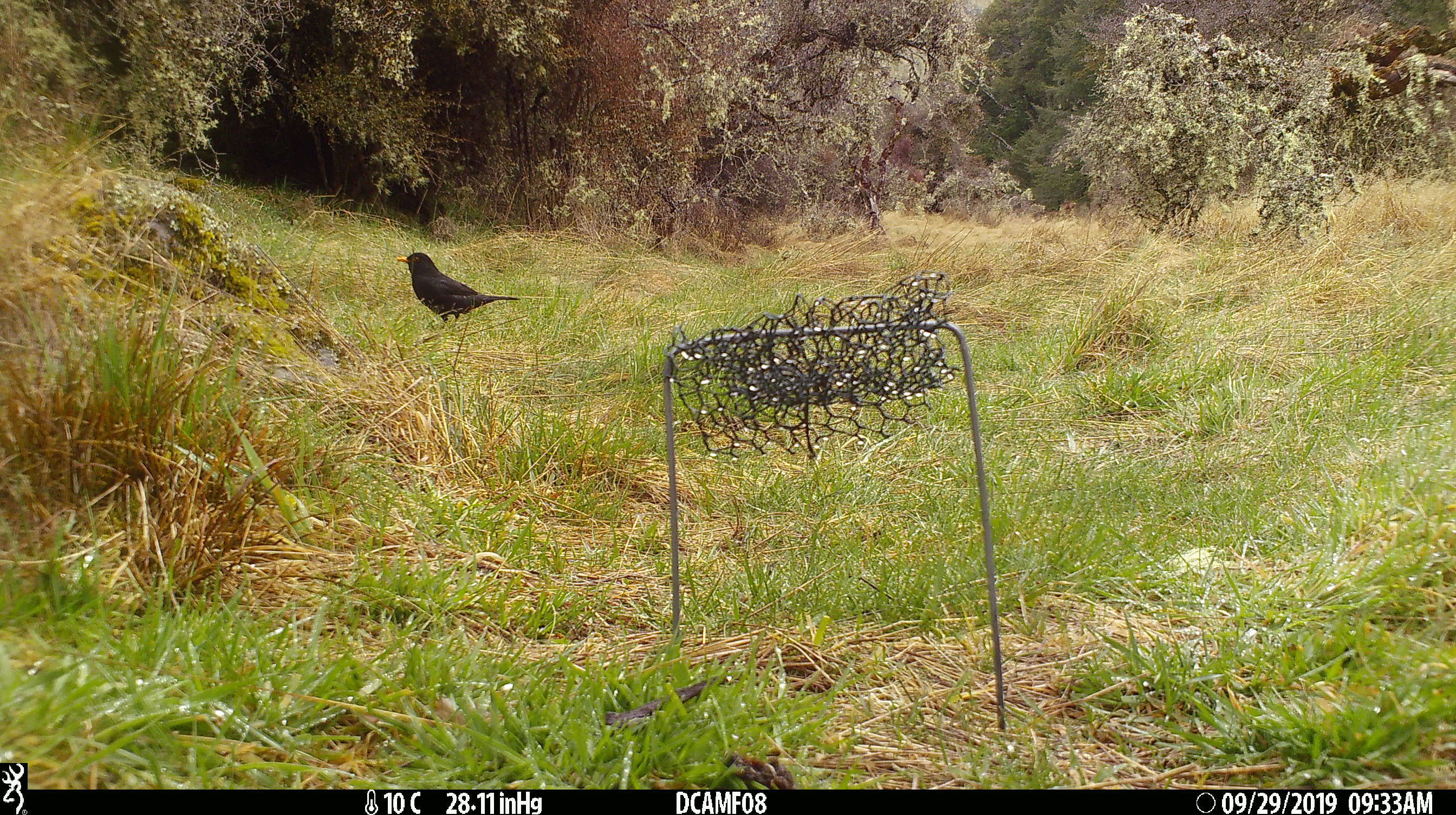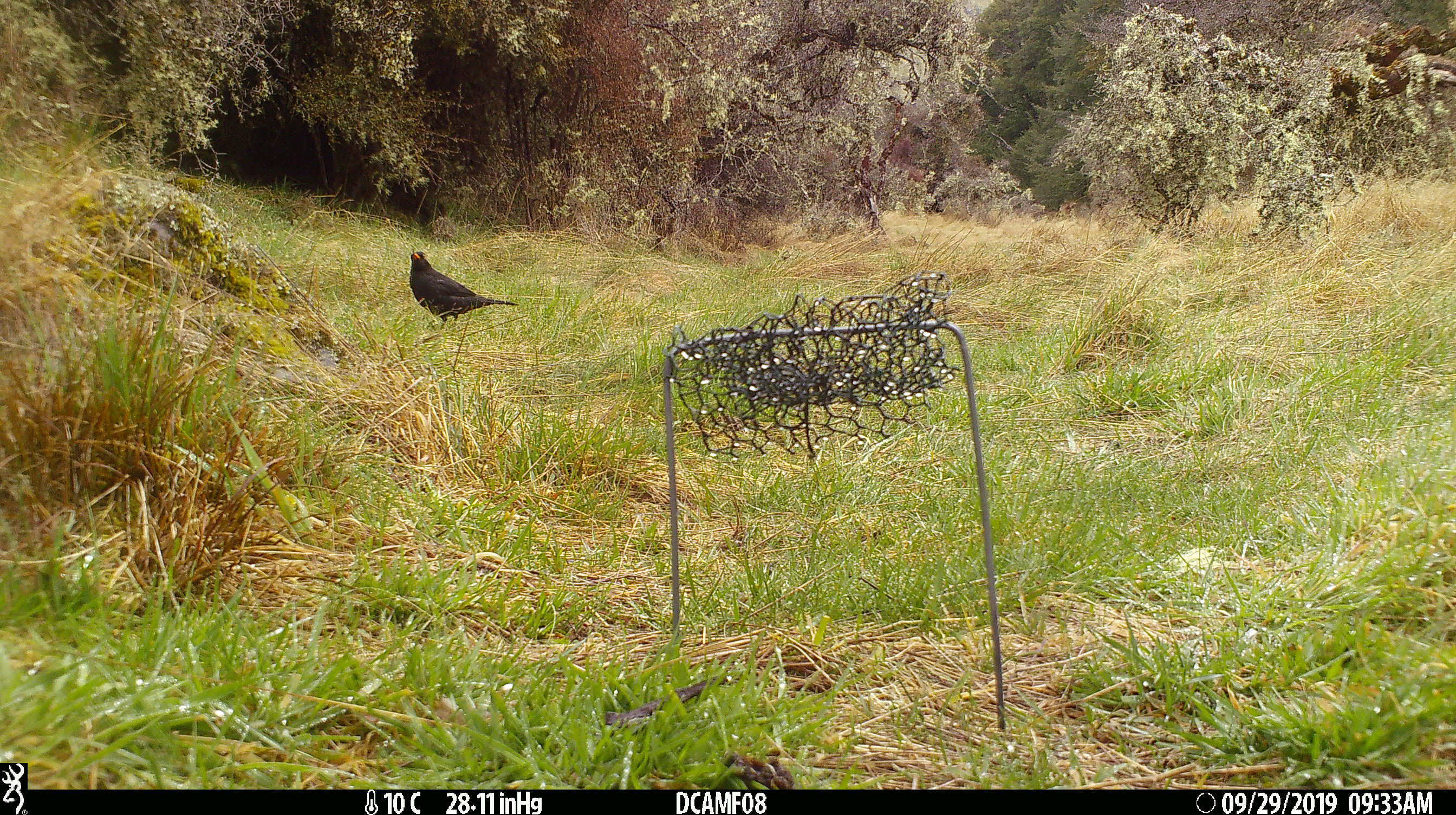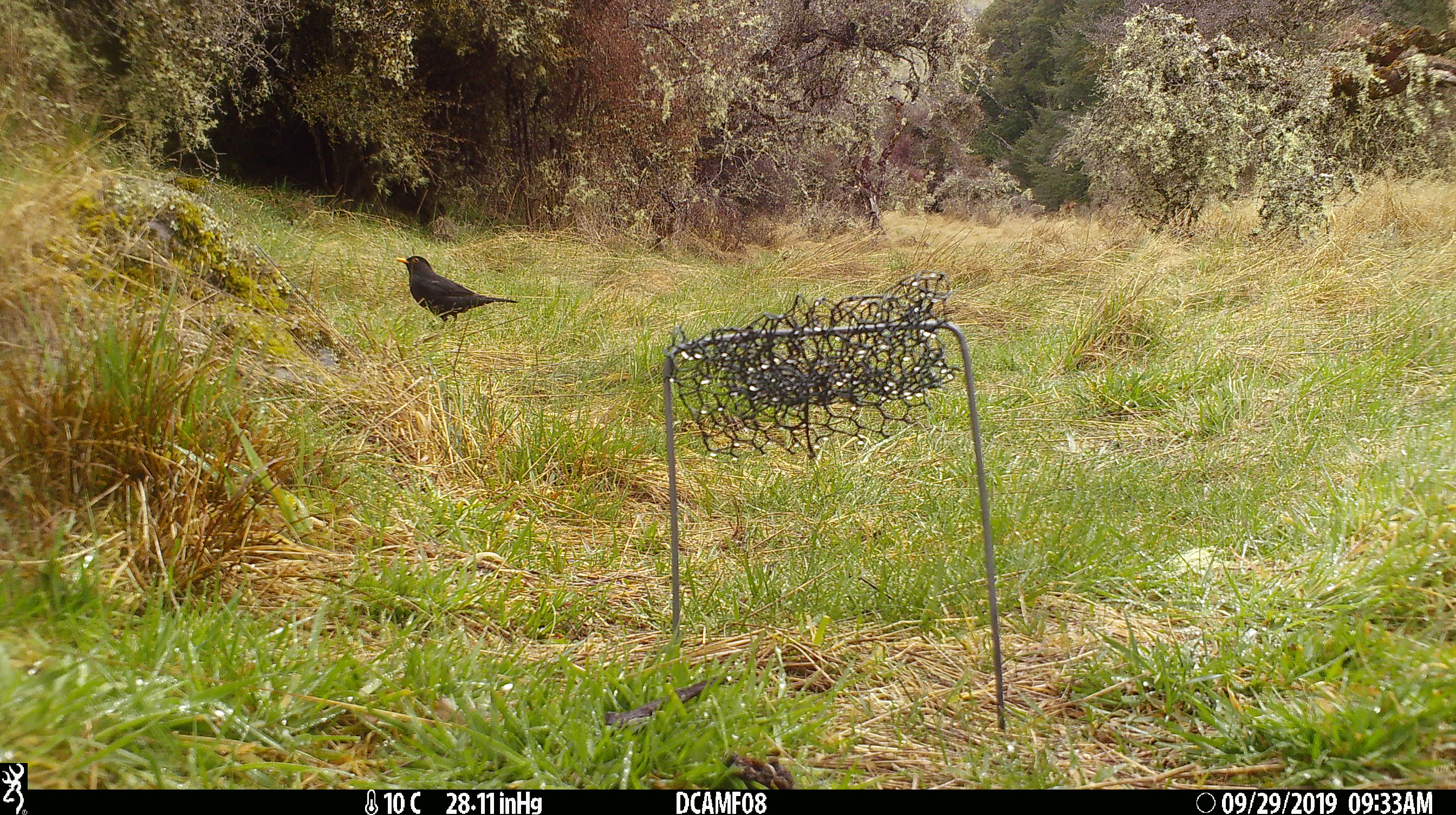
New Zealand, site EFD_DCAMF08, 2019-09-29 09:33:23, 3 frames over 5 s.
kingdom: Animalia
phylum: Chordata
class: Aves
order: Passeriformes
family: Turdidae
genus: Turdus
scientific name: Turdus merula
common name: eurasian blackbird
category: blackbird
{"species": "blackbird (eurasian blackbird) (Turdus merula)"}